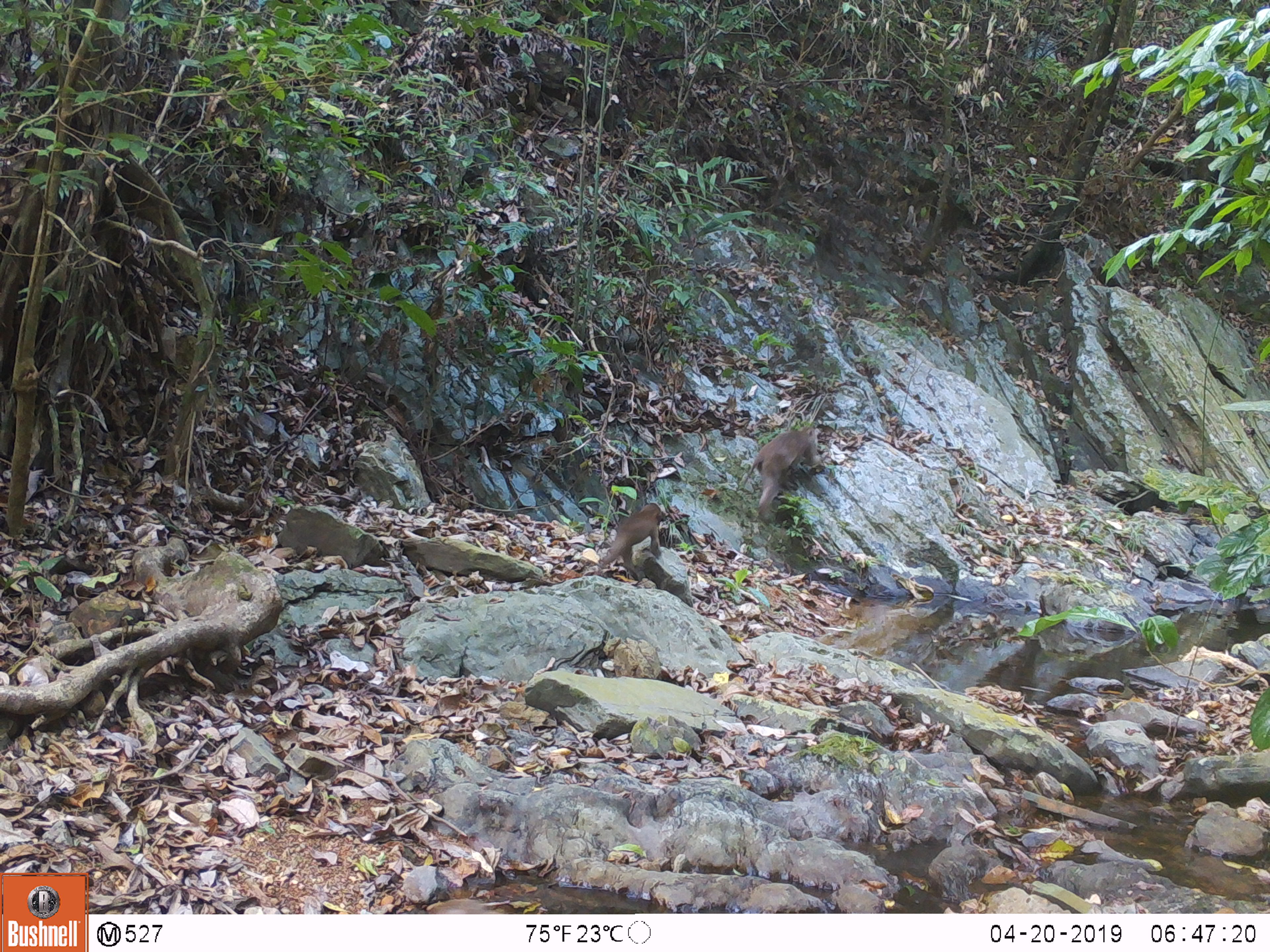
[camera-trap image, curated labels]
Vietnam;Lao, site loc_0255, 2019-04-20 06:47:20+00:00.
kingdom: Animalia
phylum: Chordata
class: Mammalia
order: Primates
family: Cercopithecidae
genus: Macaca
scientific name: Macaca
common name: macaques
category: assam or rhesus macaque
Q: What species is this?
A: Assam or rhesus macaque (macaques) (Macaca).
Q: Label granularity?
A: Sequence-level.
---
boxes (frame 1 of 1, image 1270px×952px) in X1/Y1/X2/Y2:
assam or rhesus macaque: 743/426/820/515; 602/503/662/581